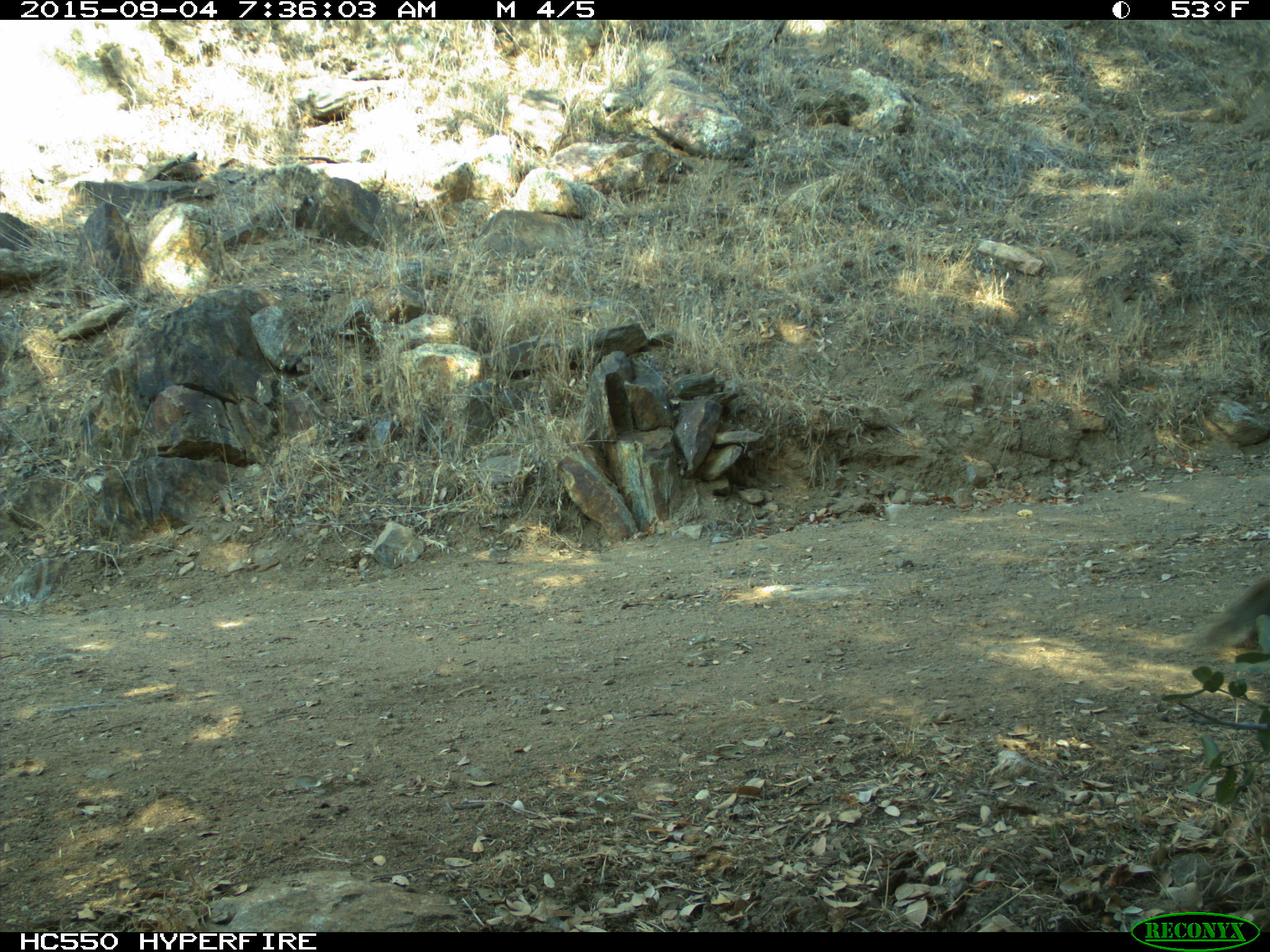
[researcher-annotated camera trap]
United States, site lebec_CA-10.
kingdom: Animalia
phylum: Chordata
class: Mammalia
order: Rodentia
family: Sciuridae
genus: Otospermophilus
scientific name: Otospermophilus beecheyi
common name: california ground squirrel